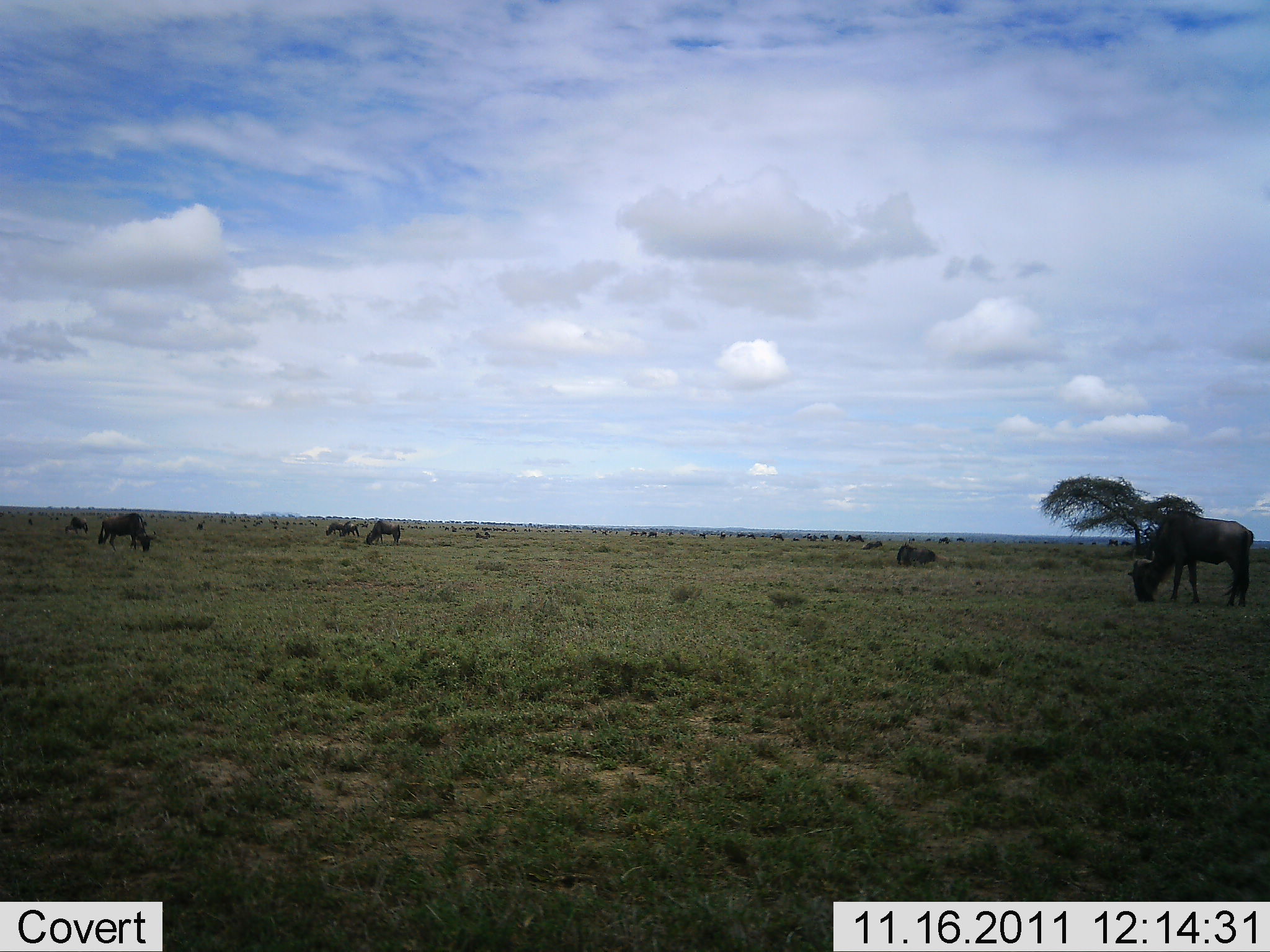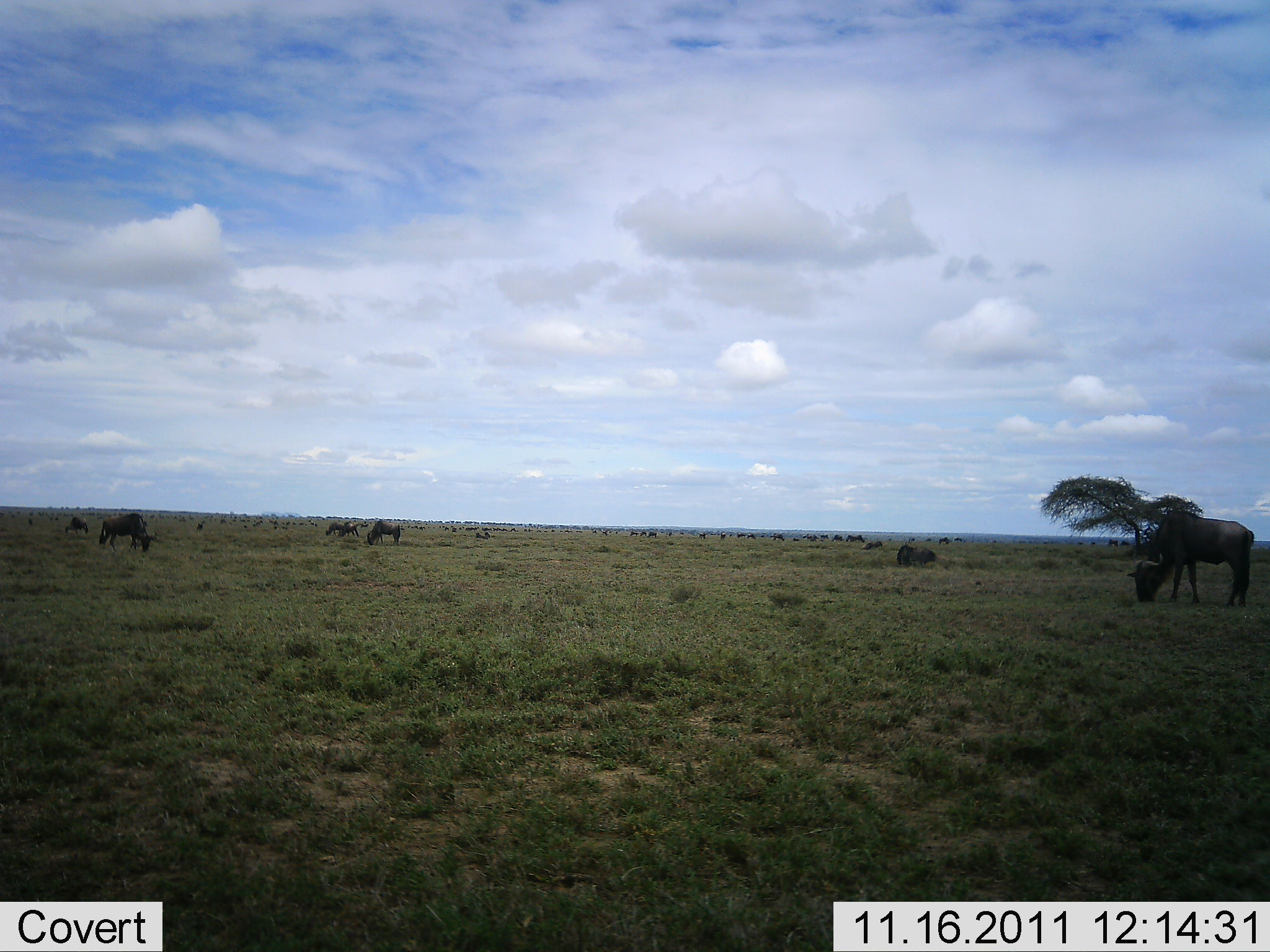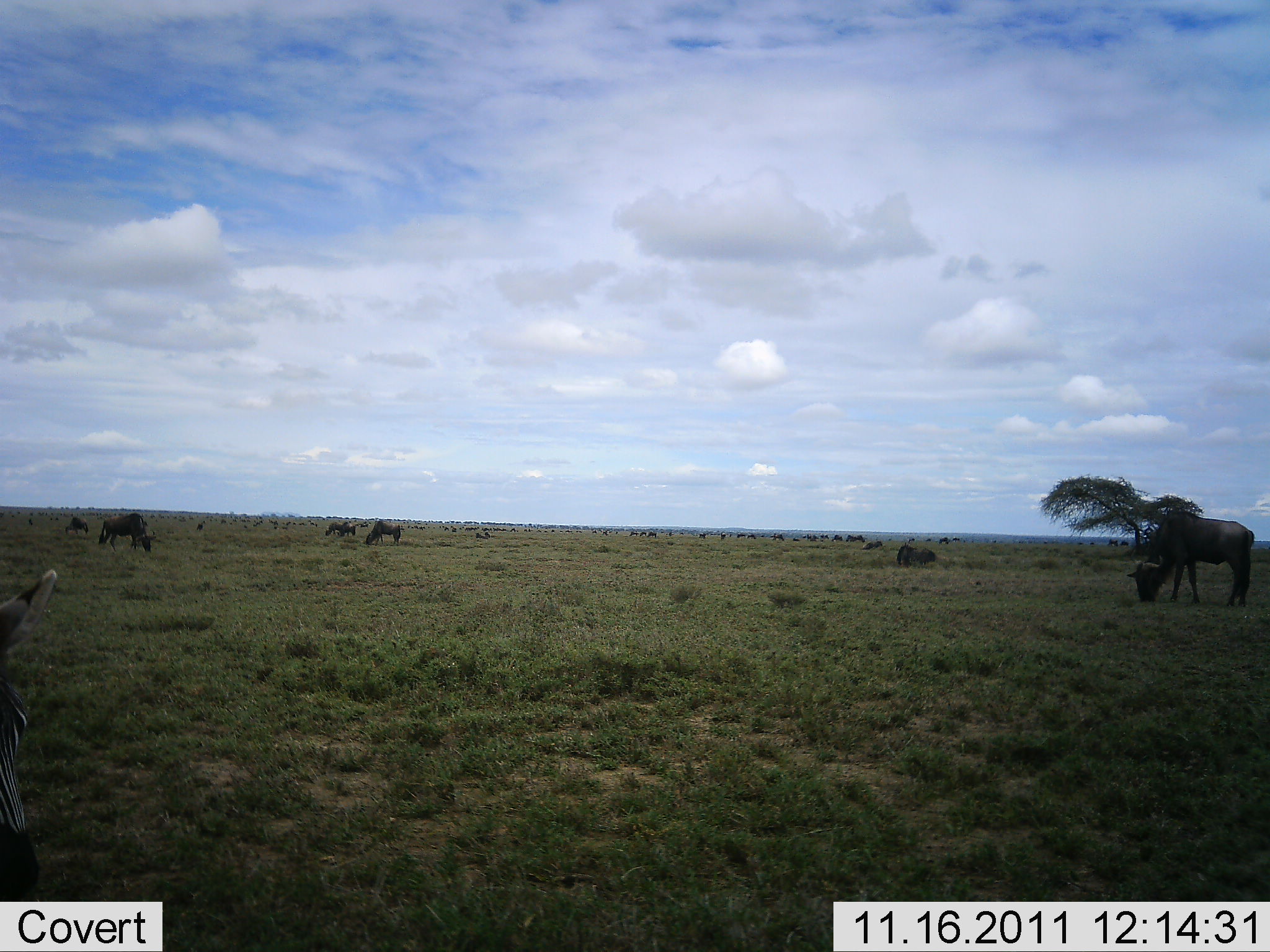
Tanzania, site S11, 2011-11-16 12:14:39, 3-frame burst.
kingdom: Animalia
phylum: Chordata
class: Mammalia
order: Artiodactyla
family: Bovidae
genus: Connochaetes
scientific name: Connochaetes taurinus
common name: blue wildebeest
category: wildebeest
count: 11-50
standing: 30%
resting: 17%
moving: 9%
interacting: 0%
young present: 0%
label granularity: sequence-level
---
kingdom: Animalia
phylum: Chordata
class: Mammalia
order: Perissodactyla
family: Equidae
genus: Equus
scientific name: Equus quagga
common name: plains zebra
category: zebra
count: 1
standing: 42%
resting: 0%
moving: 50%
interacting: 0%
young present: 0%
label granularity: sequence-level